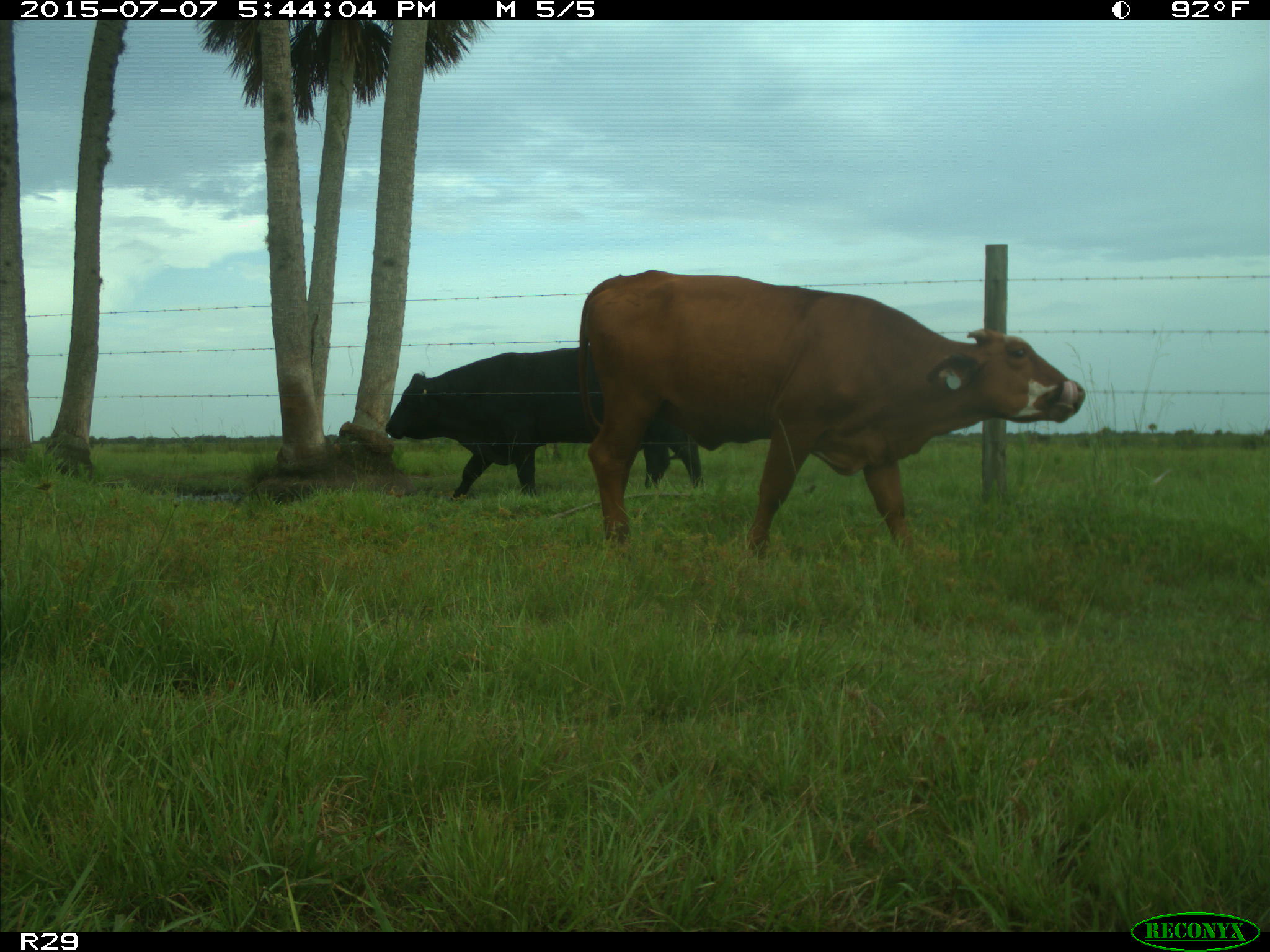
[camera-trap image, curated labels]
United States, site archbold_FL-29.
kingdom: Animalia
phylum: Chordata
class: Mammalia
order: Artiodactyla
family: Bovidae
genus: Bos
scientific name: Bos taurus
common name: domestic cow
Bos taurus (domestic cow).